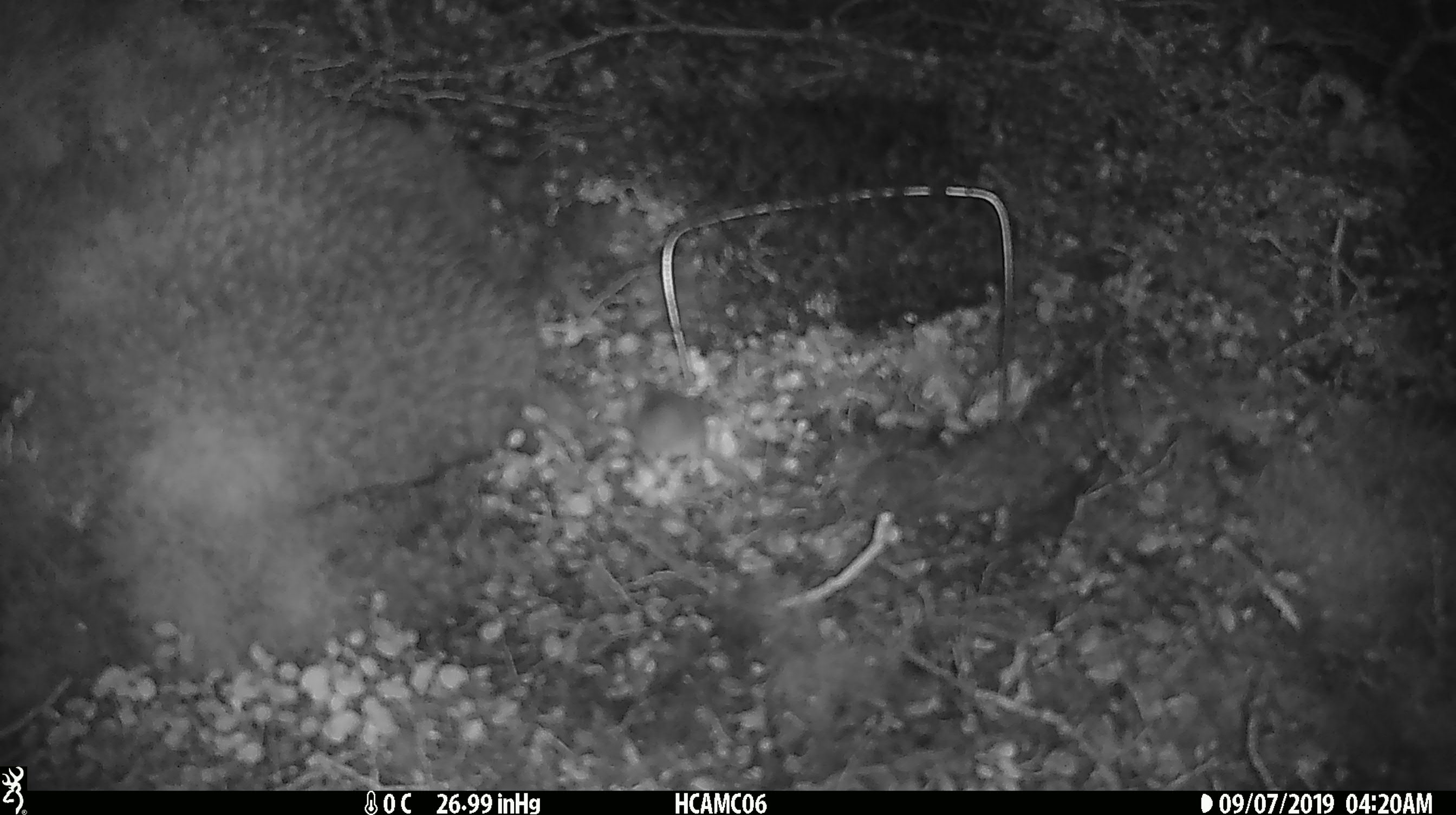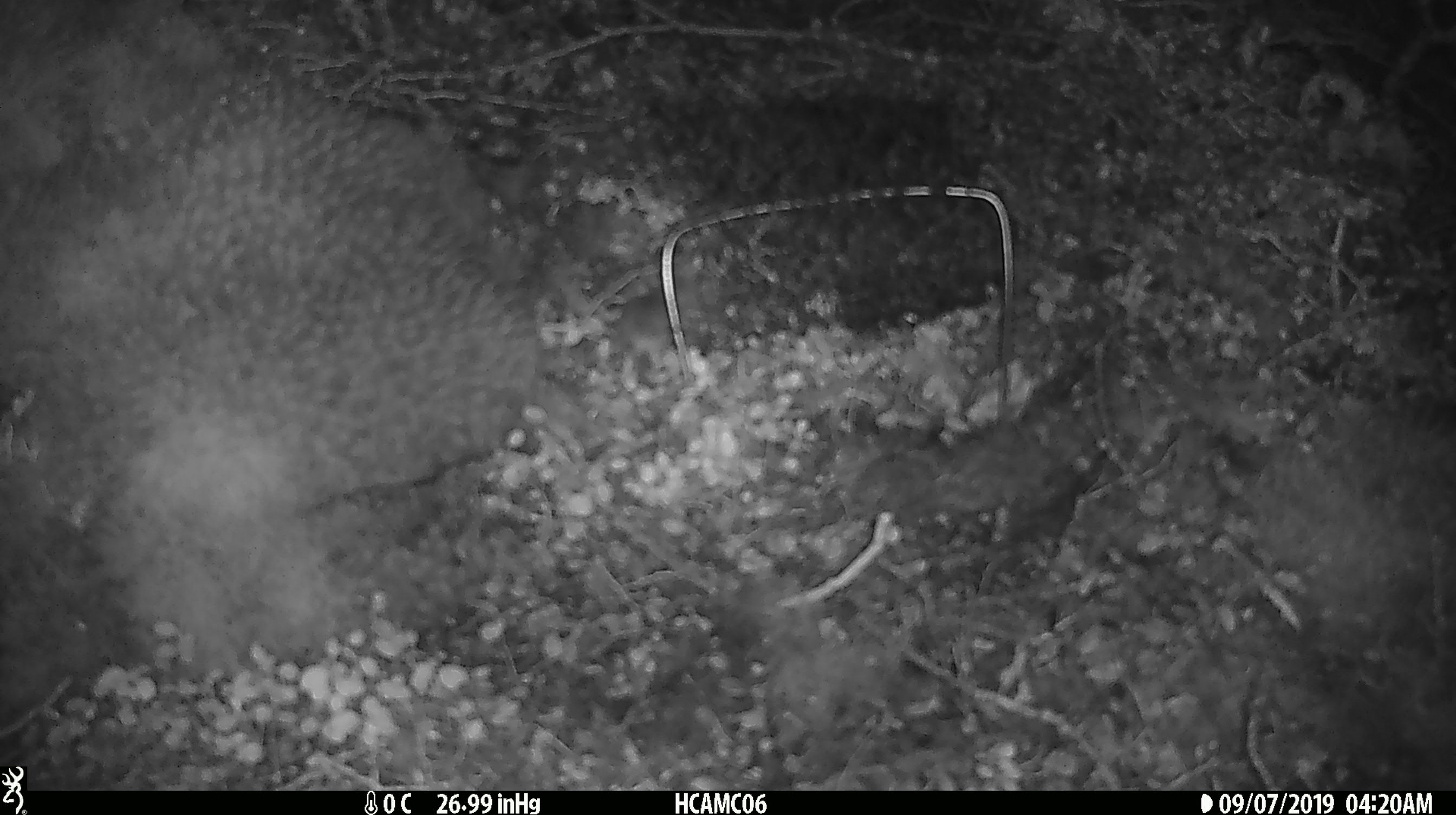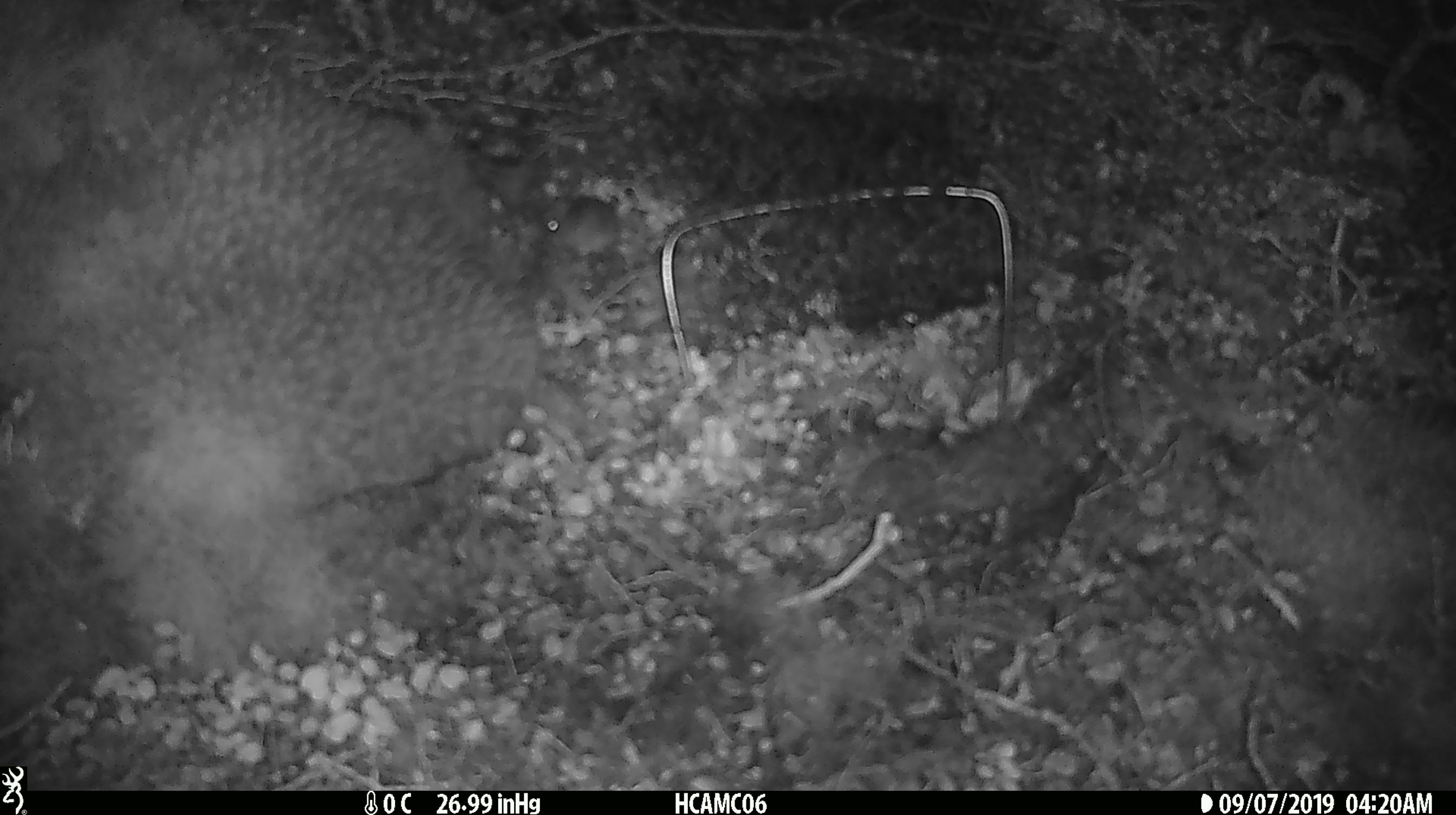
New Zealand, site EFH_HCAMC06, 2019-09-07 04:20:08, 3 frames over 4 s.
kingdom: Animalia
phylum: Chordata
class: Mammalia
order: Rodentia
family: Muridae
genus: Mus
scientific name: Mus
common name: mouse